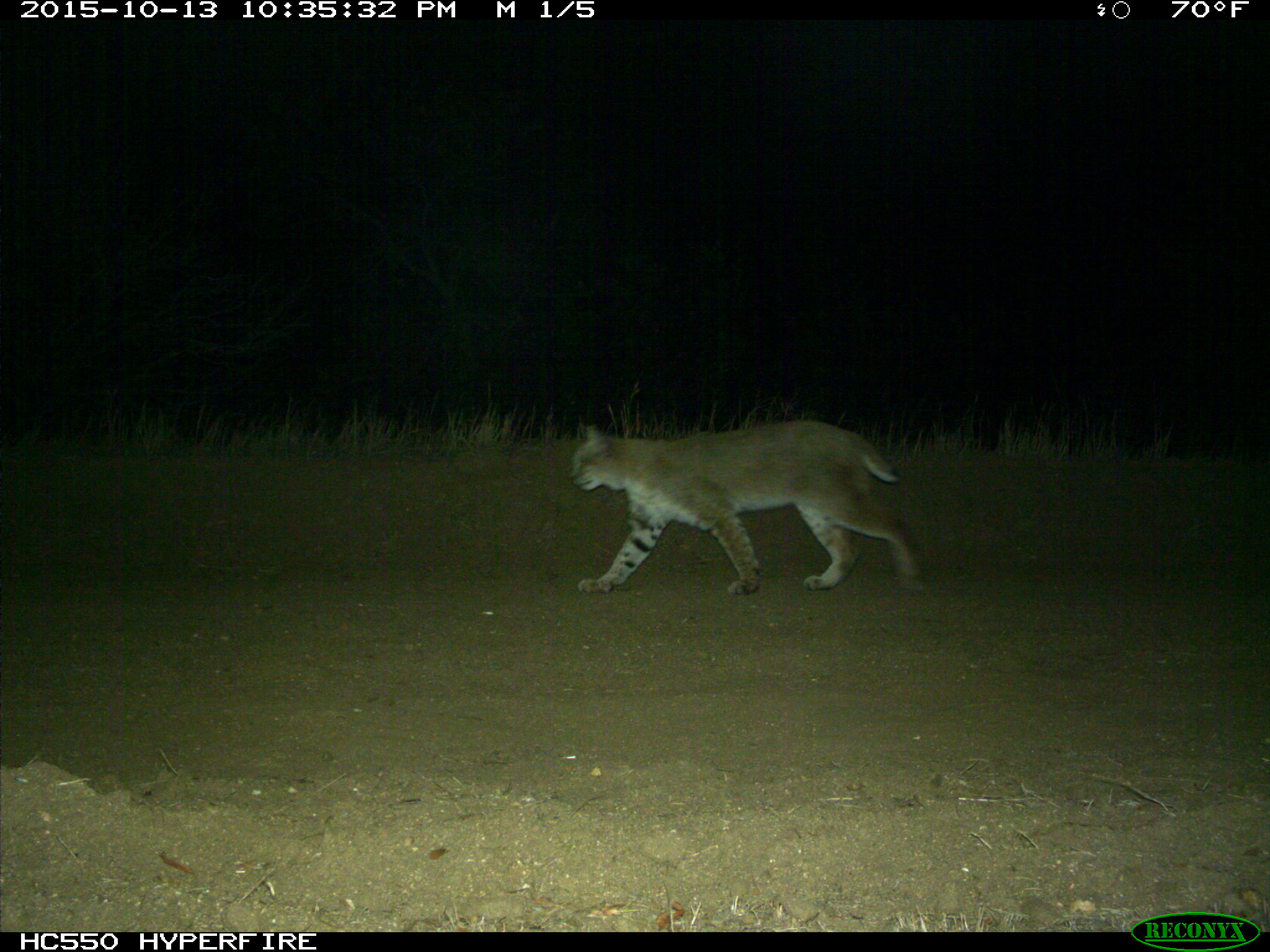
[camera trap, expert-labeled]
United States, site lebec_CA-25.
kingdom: Animalia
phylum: Chordata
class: Mammalia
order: Carnivora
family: Felidae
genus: Lynx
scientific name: Lynx rufus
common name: bobcat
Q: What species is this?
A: Lynx rufus (bobcat).